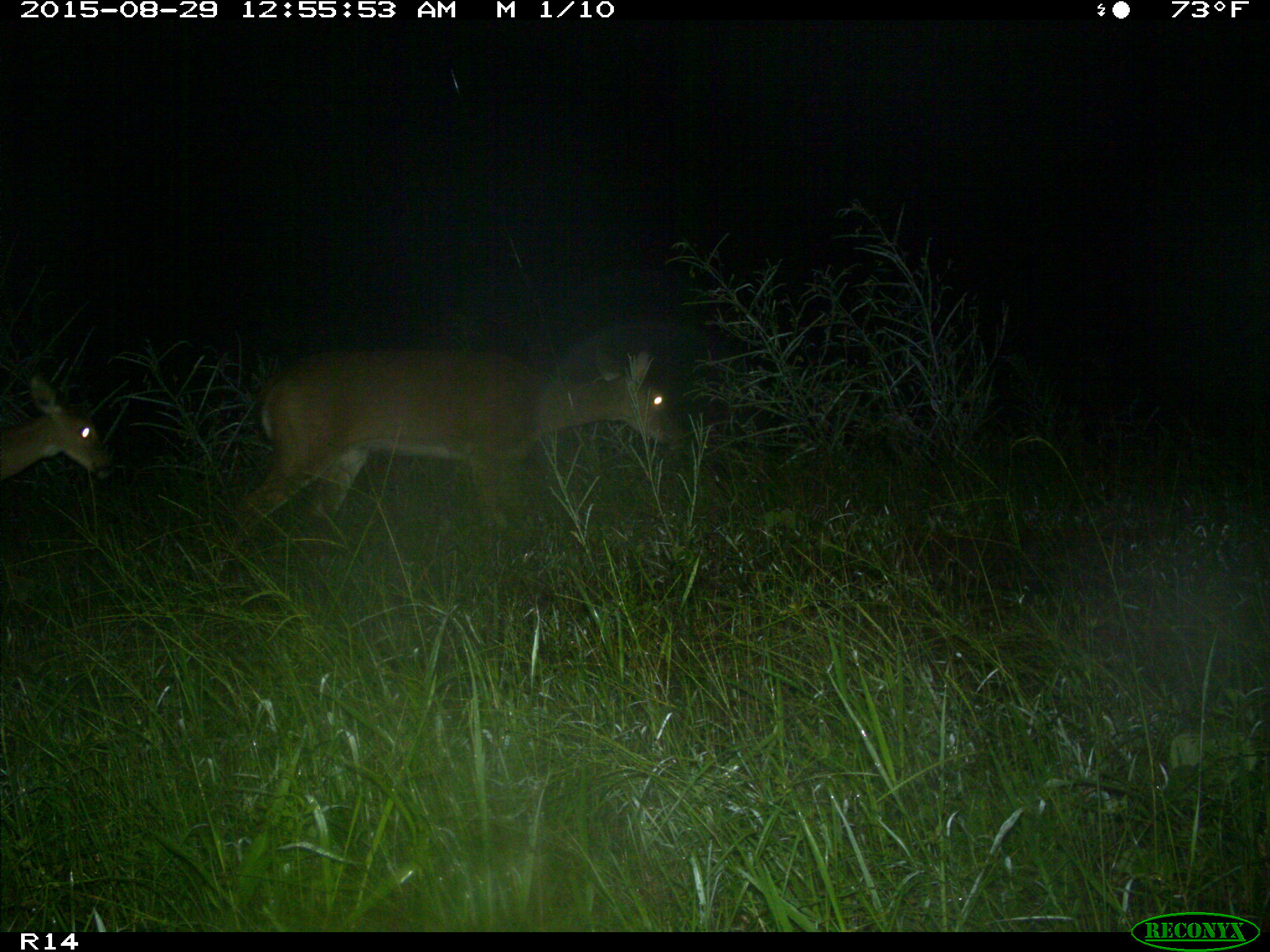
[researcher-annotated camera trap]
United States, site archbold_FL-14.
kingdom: Animalia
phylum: Chordata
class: Mammalia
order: Artiodactyla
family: Cervidae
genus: Odocoileus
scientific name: Odocoileus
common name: deer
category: unidentified deer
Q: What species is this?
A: Unidentified deer (deer) (Odocoileus).